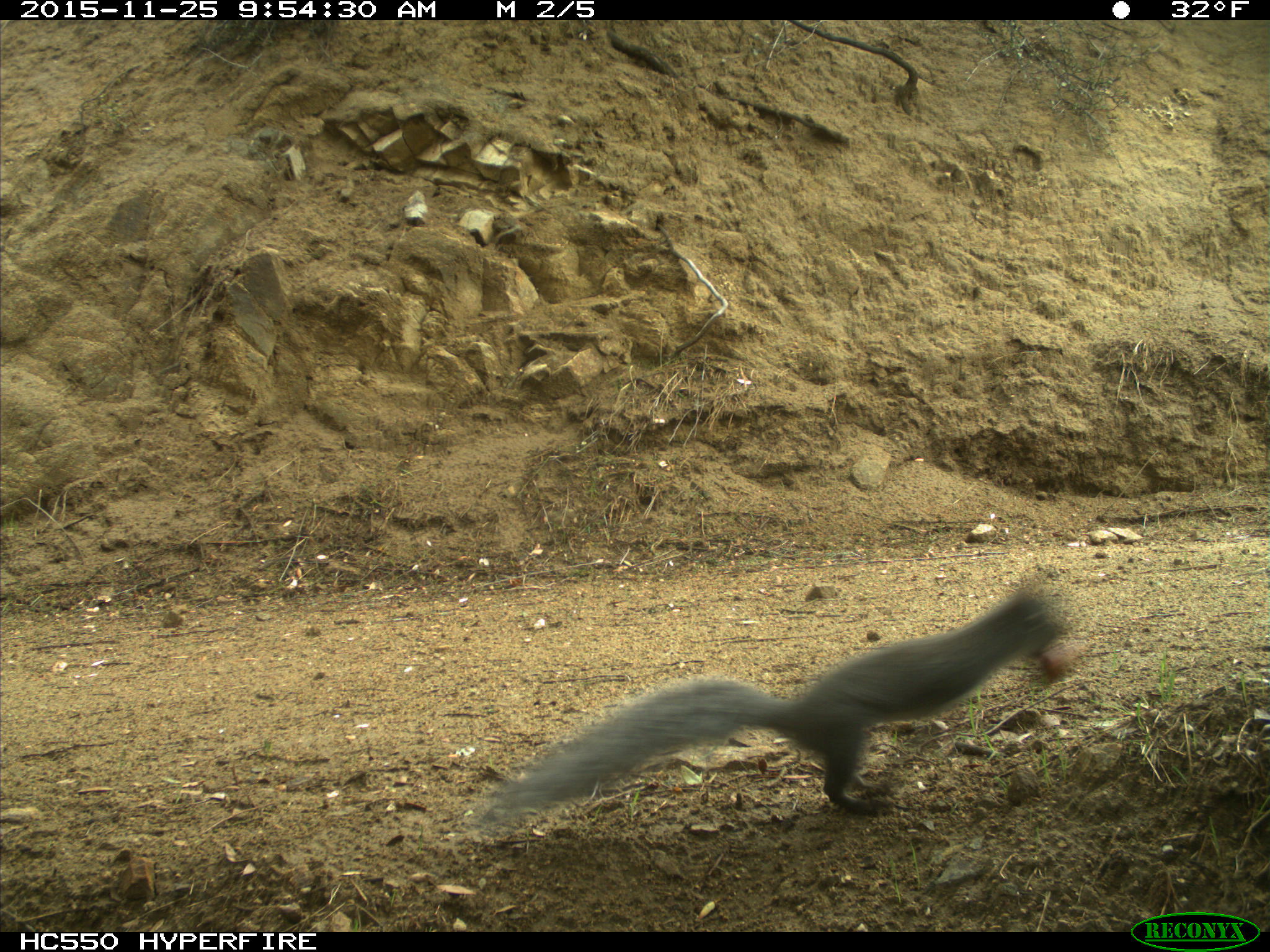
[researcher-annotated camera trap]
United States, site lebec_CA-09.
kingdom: Animalia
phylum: Chordata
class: Mammalia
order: Rodentia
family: Sciuridae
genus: Sciurus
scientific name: Sciurus carolinensis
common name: eastern gray squirrel